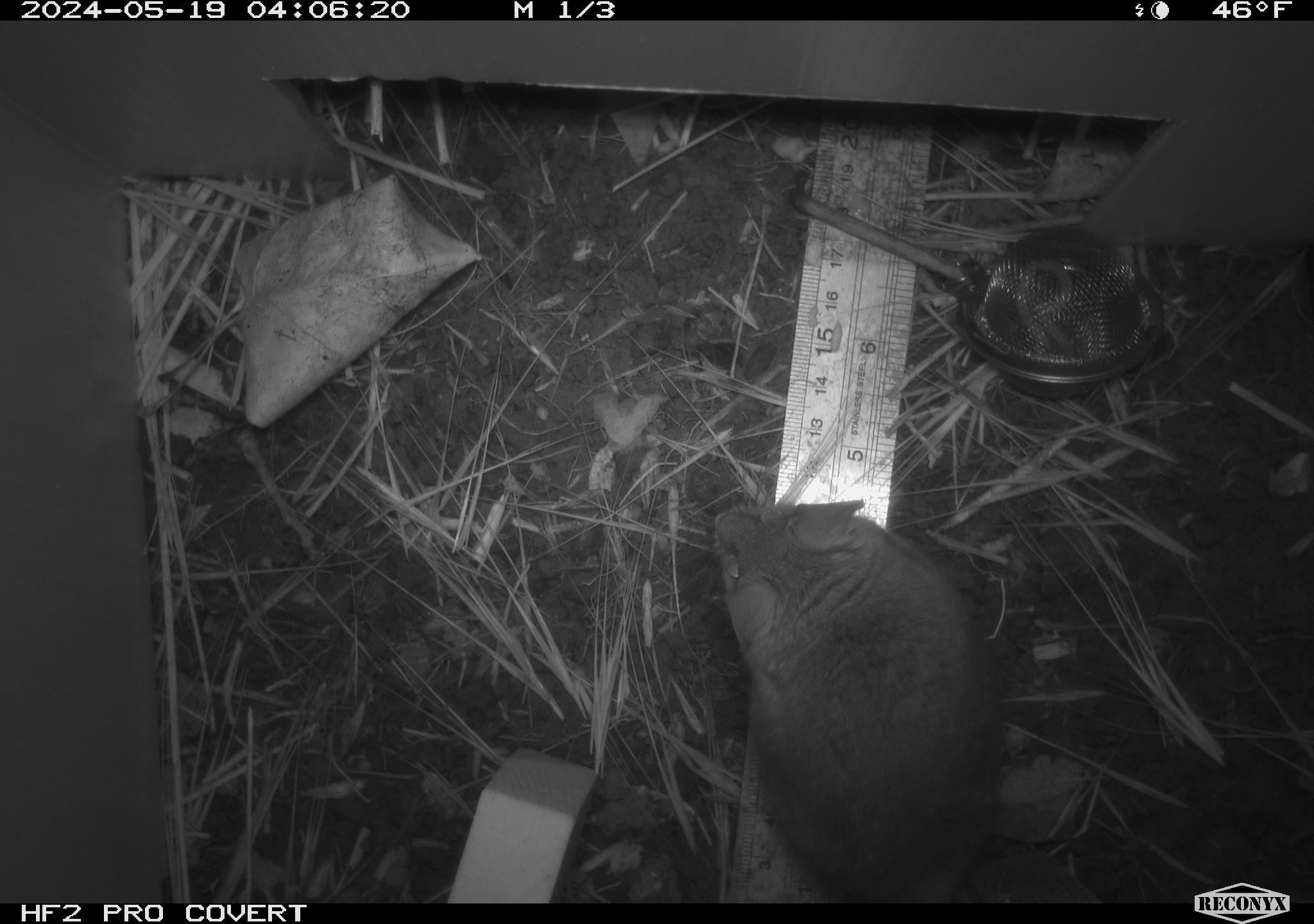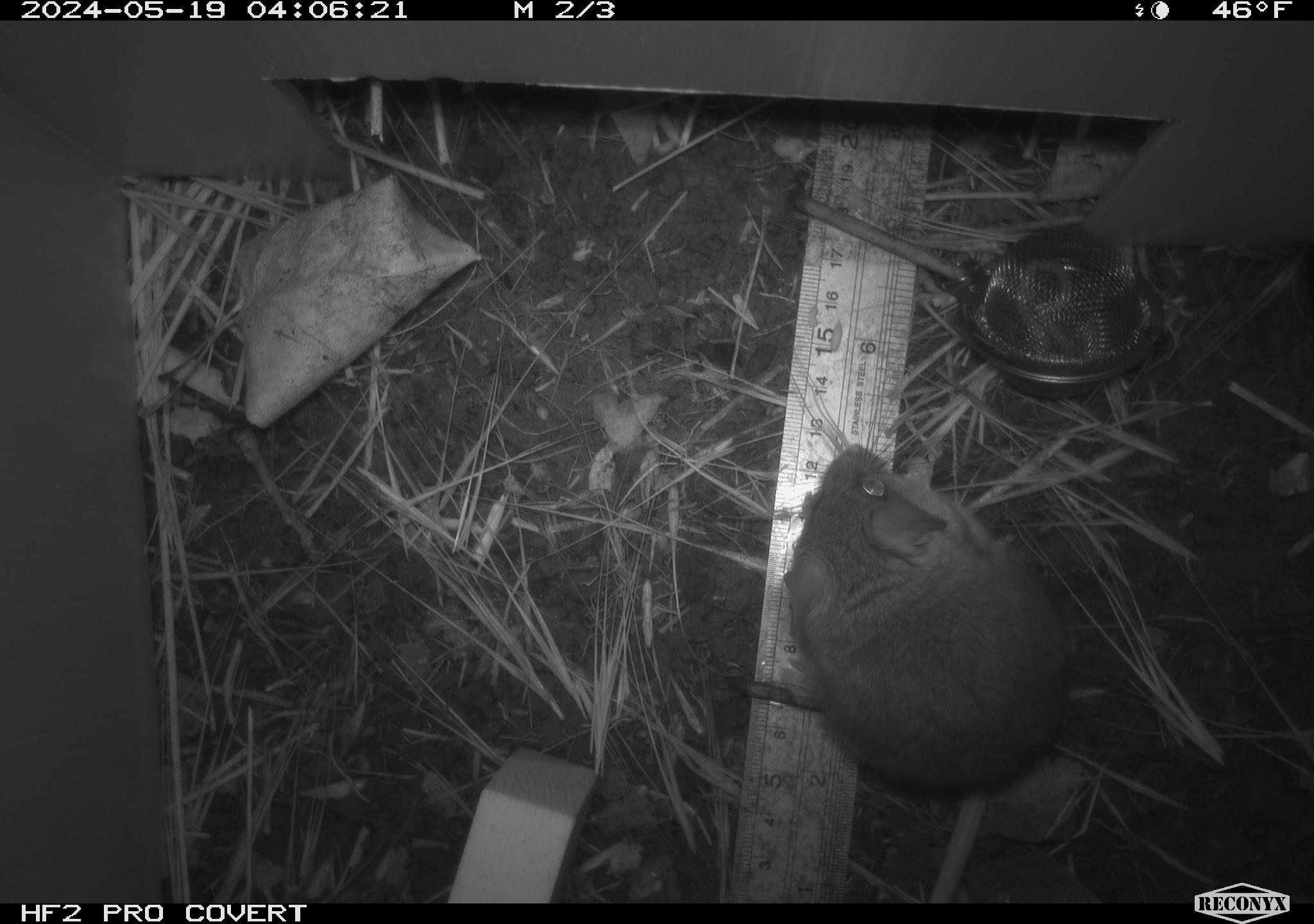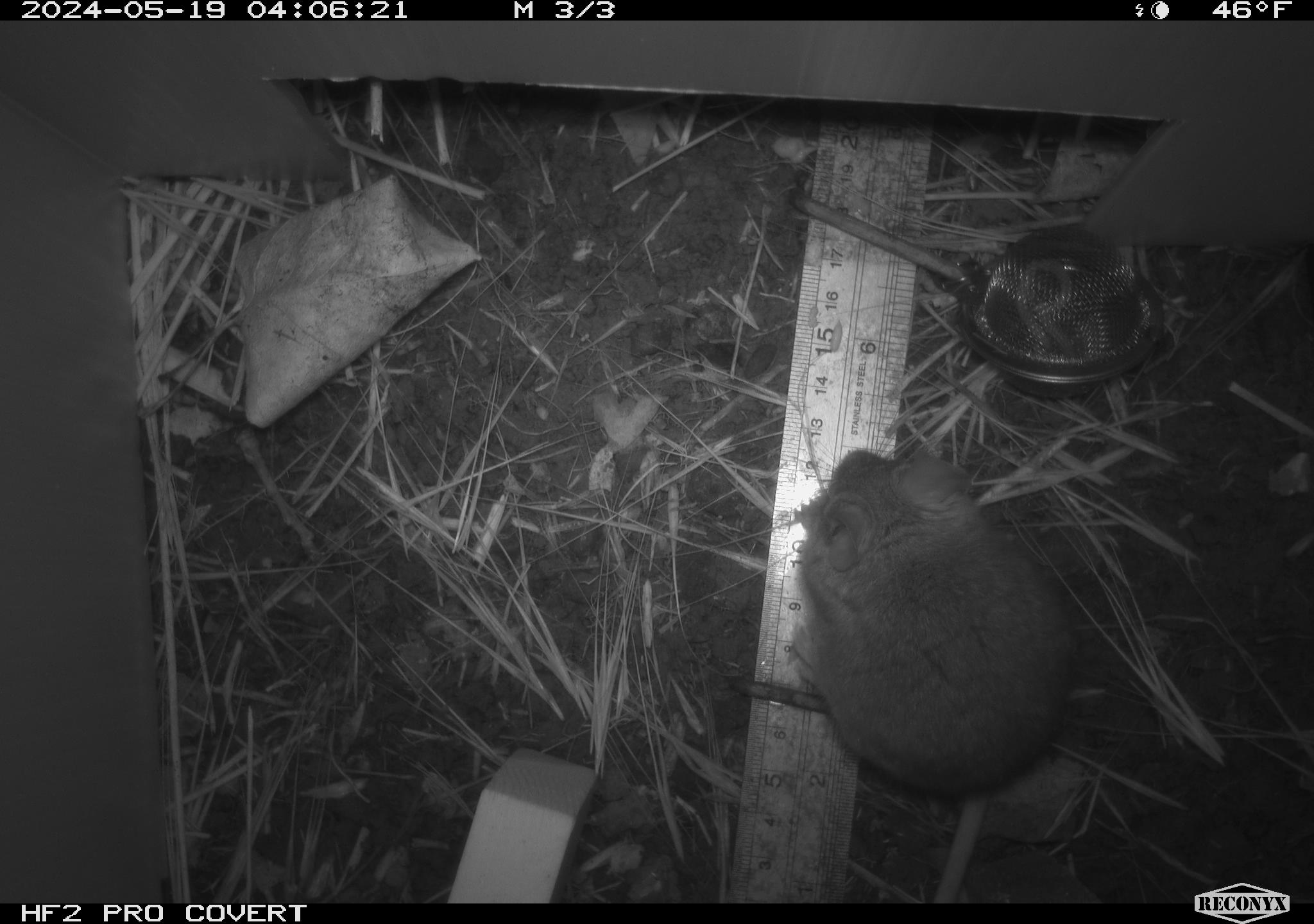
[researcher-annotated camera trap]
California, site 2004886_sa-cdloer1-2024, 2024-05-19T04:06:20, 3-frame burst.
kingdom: Animalia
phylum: Chordata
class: Mammalia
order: Rodentia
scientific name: Rodentia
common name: mouse species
Mouse species (Rodentia).